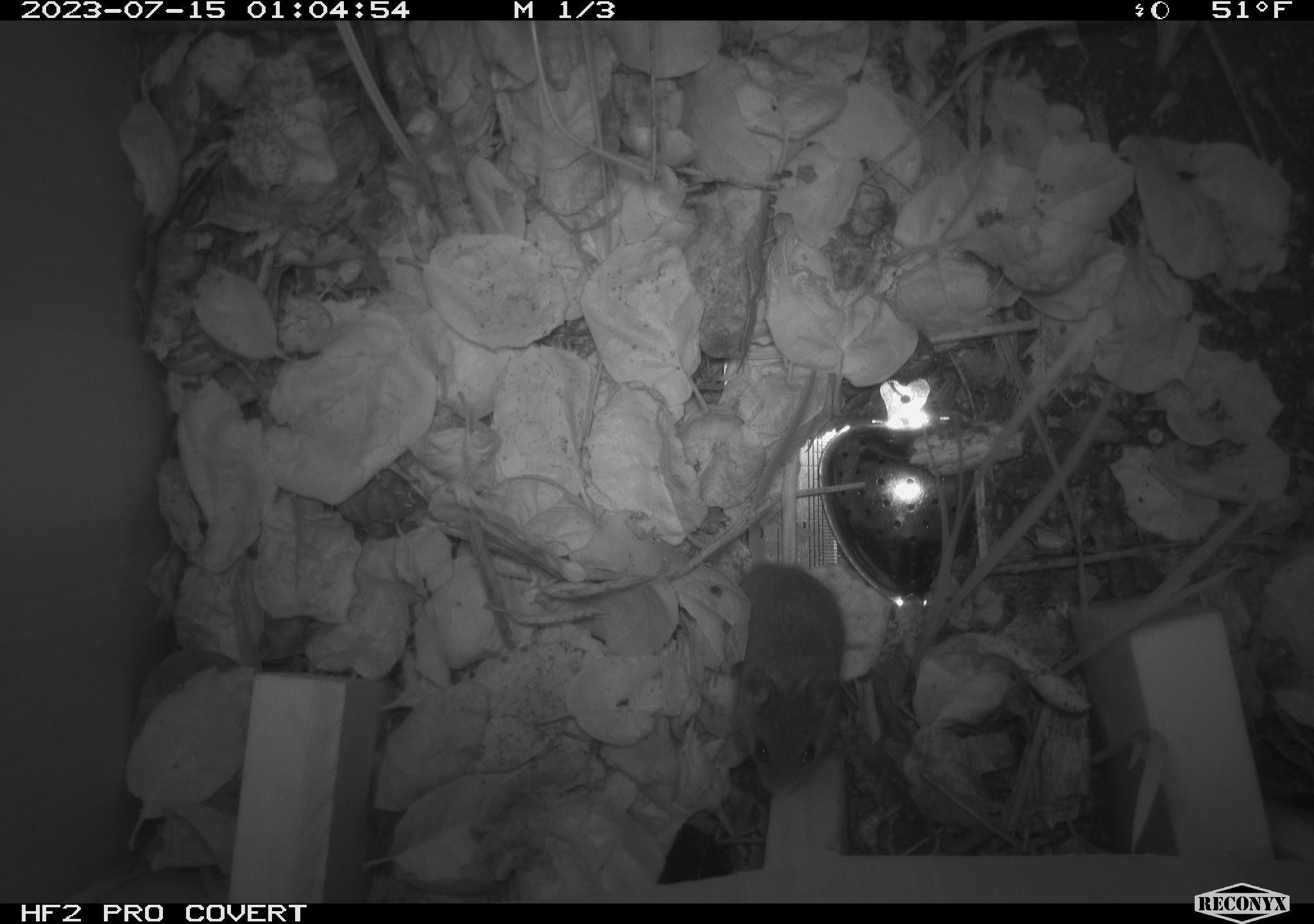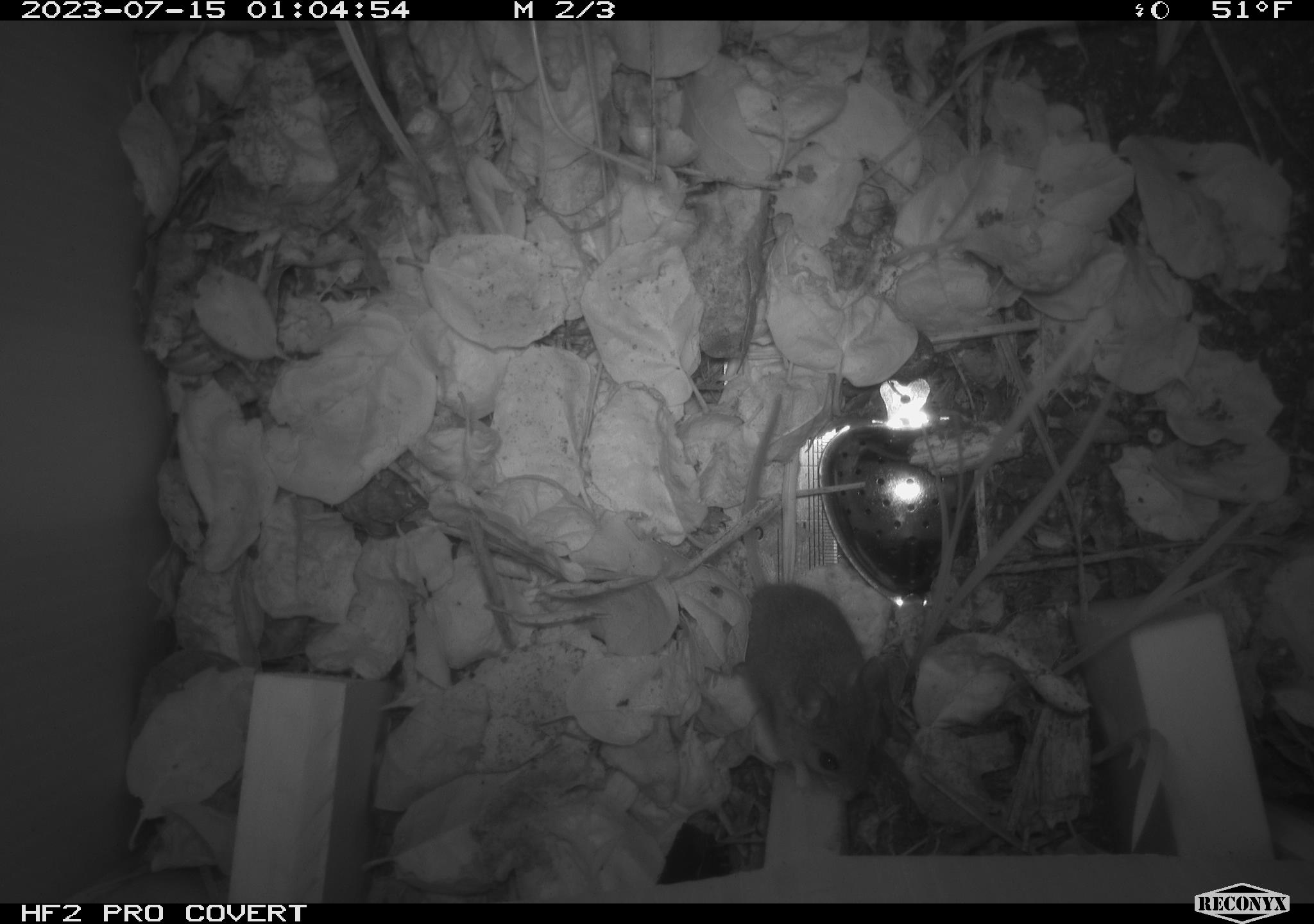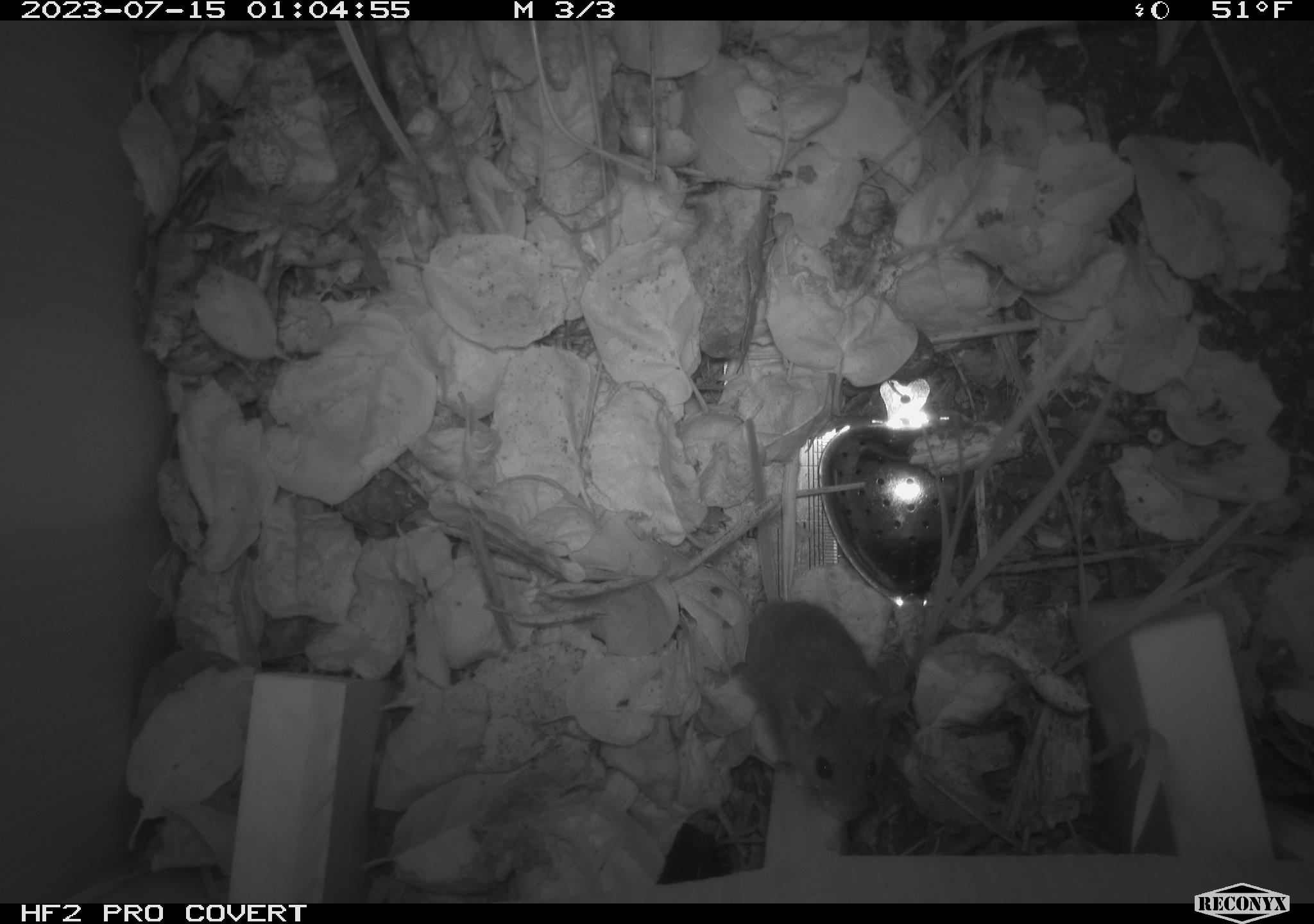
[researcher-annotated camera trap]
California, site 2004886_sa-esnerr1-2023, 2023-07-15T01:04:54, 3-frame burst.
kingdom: Animalia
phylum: Chordata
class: Mammalia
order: Rodentia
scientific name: Rodentia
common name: mouse species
Mouse species (Rodentia).